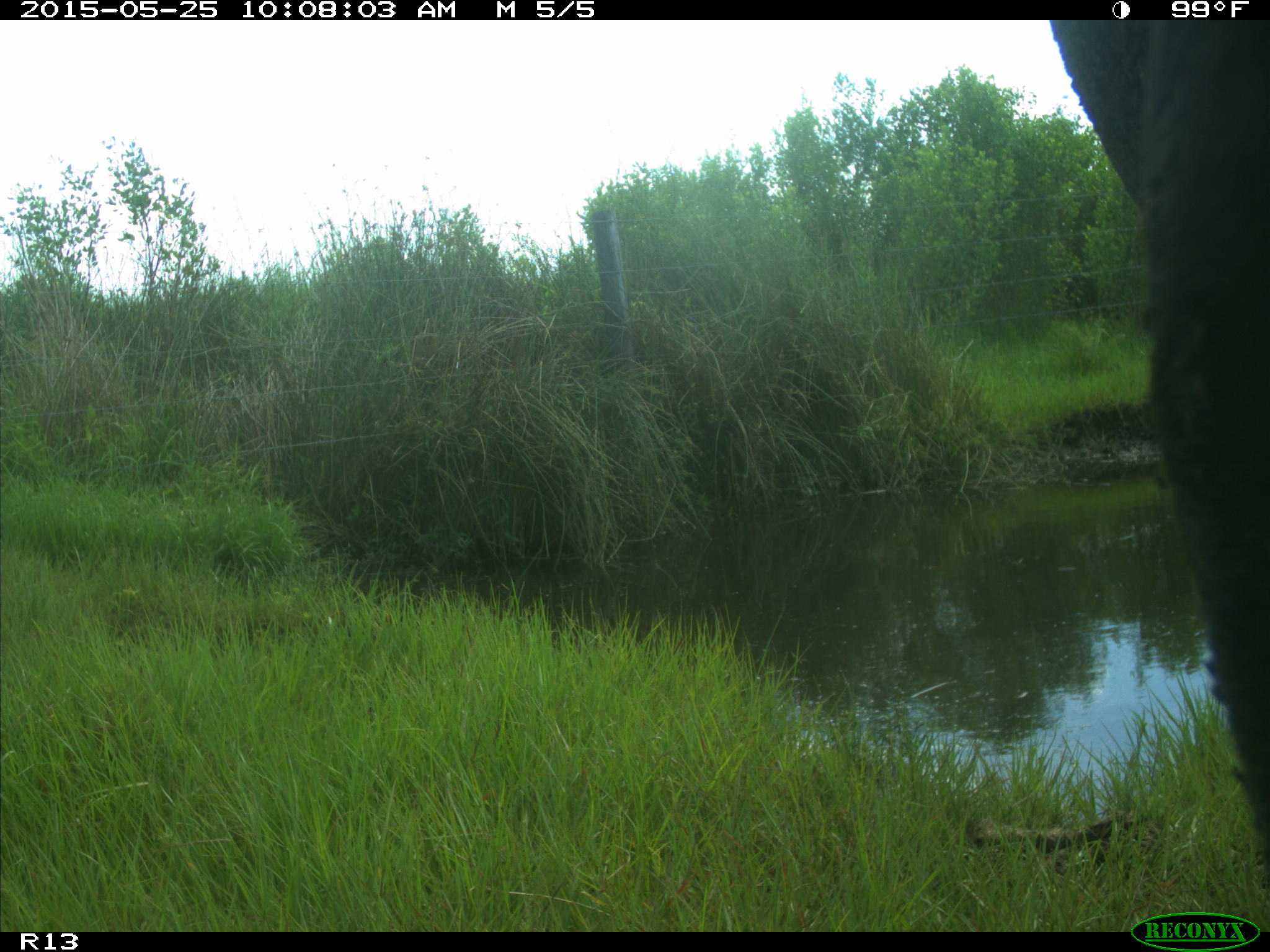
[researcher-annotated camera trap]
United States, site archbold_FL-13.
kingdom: Animalia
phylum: Chordata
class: Mammalia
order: Artiodactyla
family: Bovidae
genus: Bos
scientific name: Bos taurus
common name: domestic cow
Bos taurus (domestic cow).